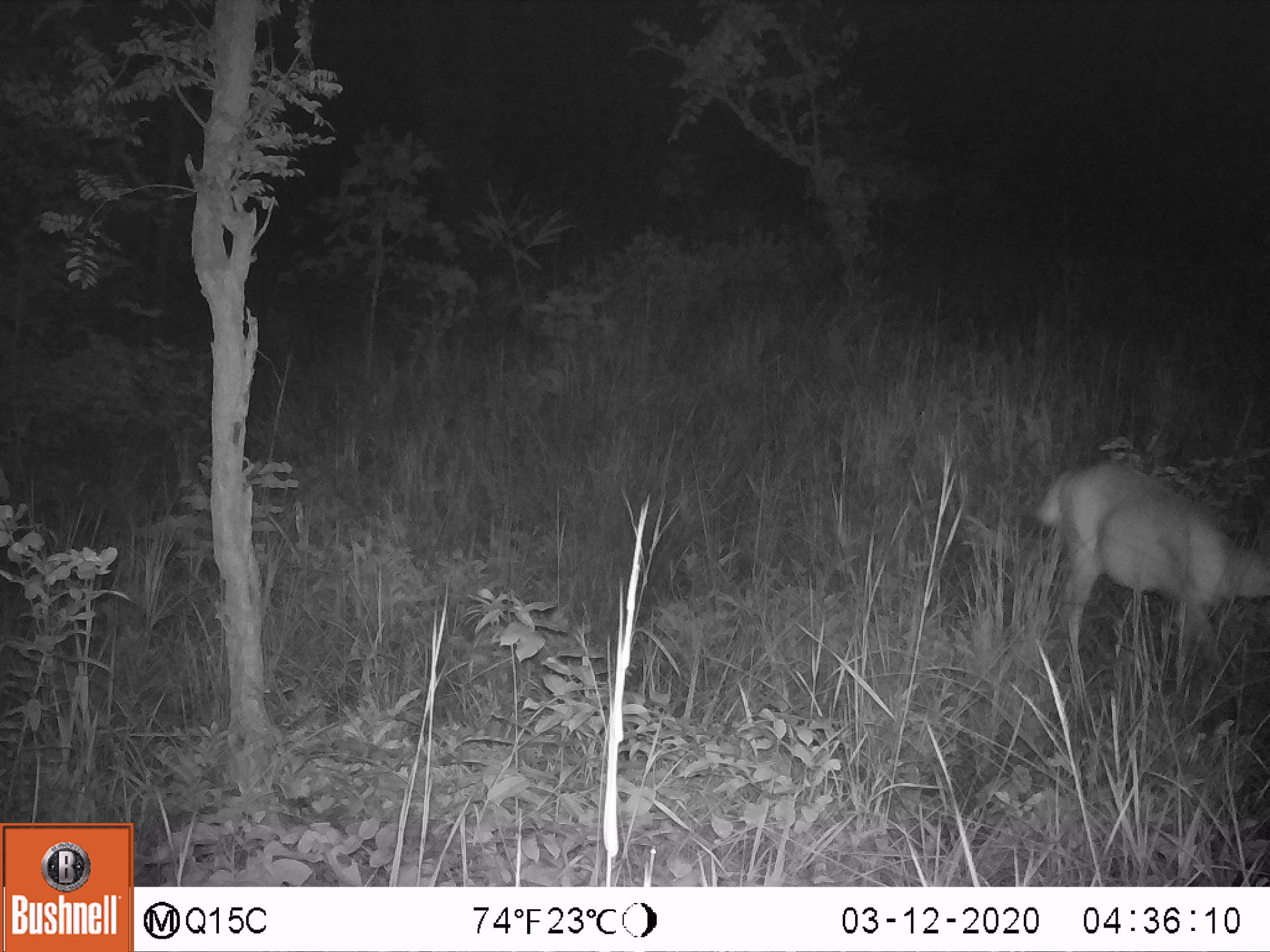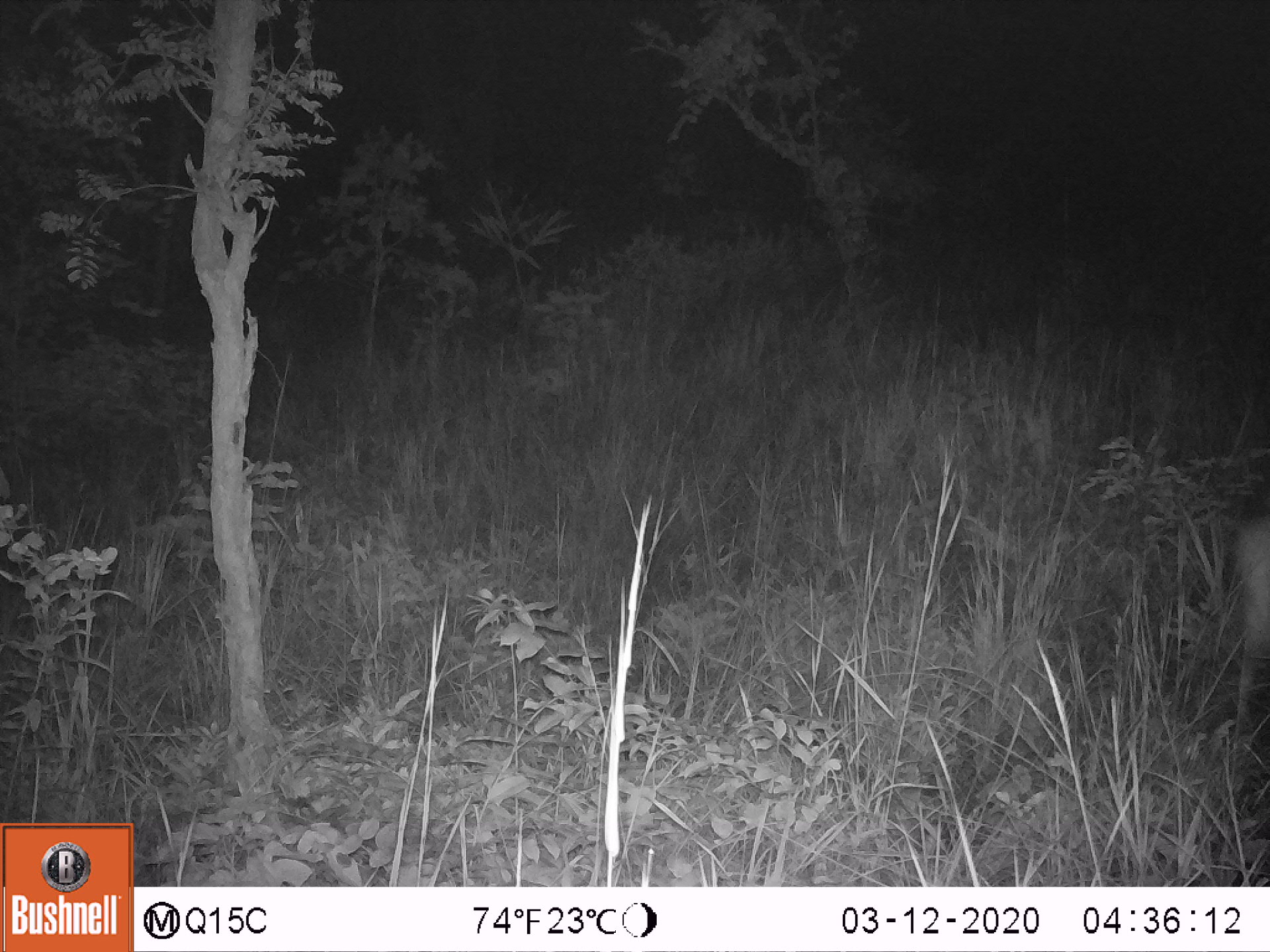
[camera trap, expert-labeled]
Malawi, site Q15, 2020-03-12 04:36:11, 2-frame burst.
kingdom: Animalia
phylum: Chordata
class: Mammalia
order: Artiodactyla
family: Bovidae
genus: Tragelaphus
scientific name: Tragelaphus sylvaticus sylvaticus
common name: cape bushbuck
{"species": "cape bushbuck (Tragelaphus sylvaticus sylvaticus)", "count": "1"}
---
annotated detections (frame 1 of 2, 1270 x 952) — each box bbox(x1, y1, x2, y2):
cape bushbuck: bbox(1042, 455, 1264, 701)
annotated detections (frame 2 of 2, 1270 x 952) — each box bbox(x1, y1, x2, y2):
cape bushbuck: bbox(1217, 511, 1266, 729)